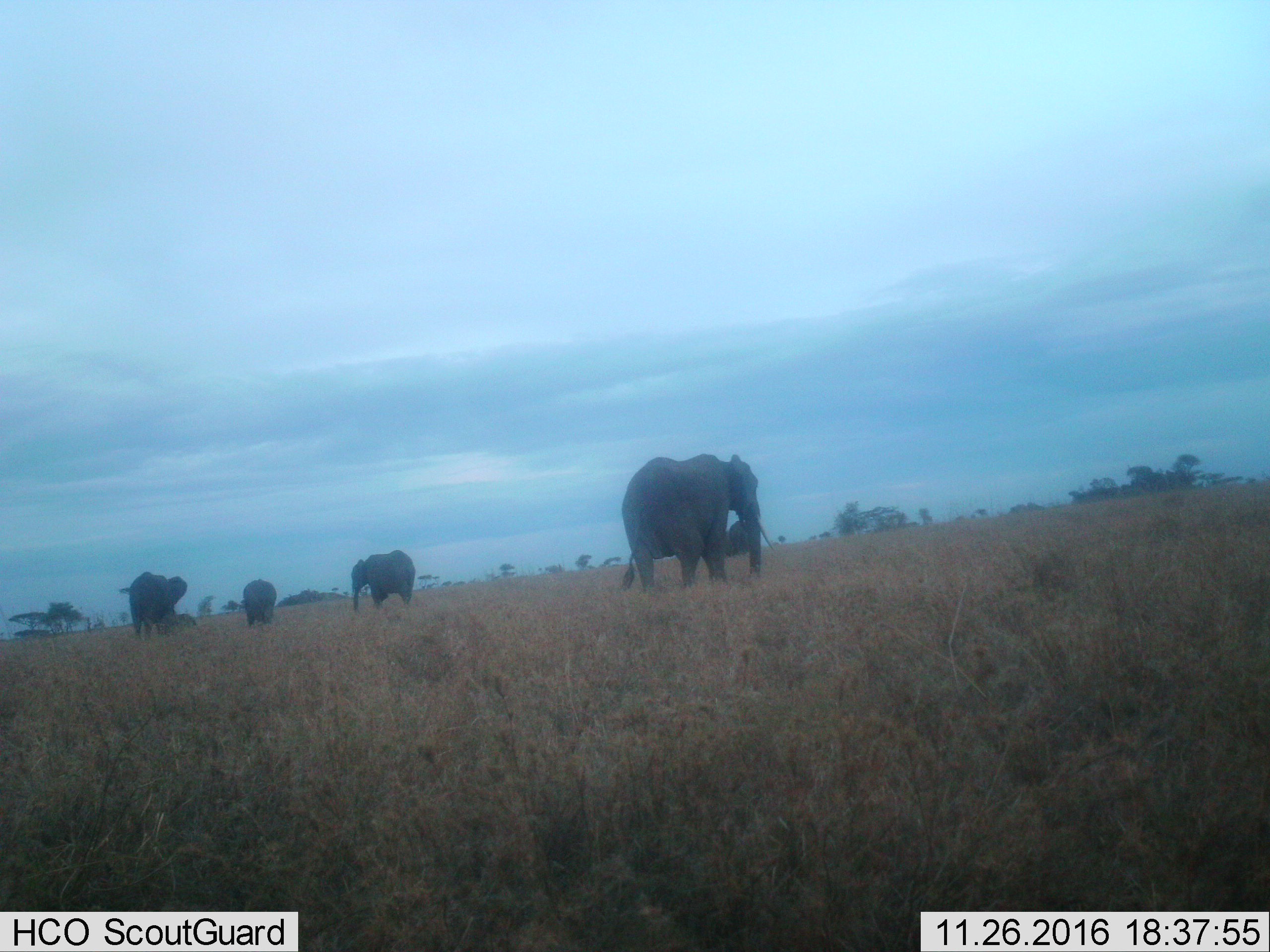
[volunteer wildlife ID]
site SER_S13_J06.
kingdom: Animalia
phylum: Chordata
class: Mammalia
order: Proboscidea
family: Elephantidae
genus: Loxodonta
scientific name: Loxodonta africana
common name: african bush elephant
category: elephant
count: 5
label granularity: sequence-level